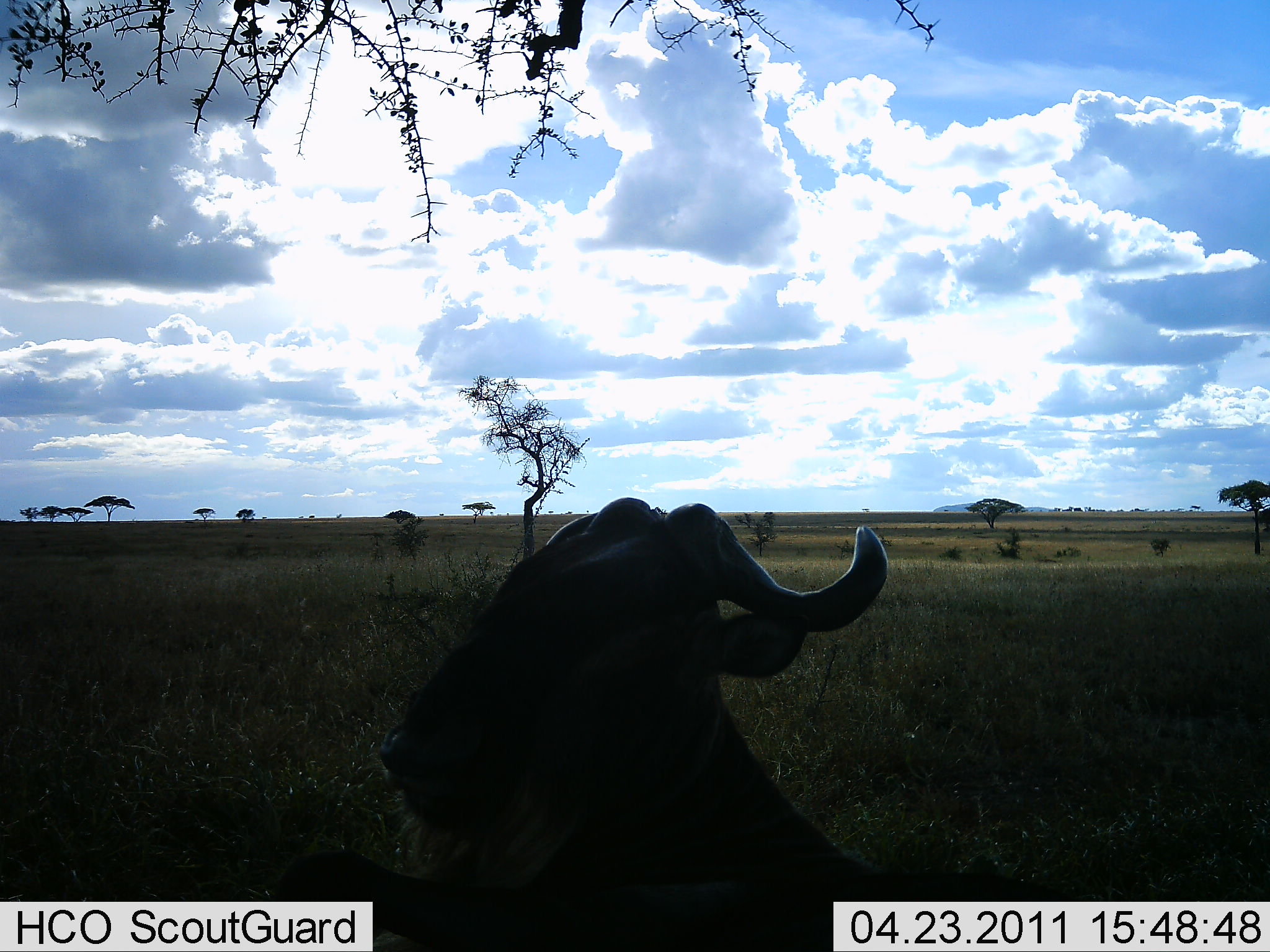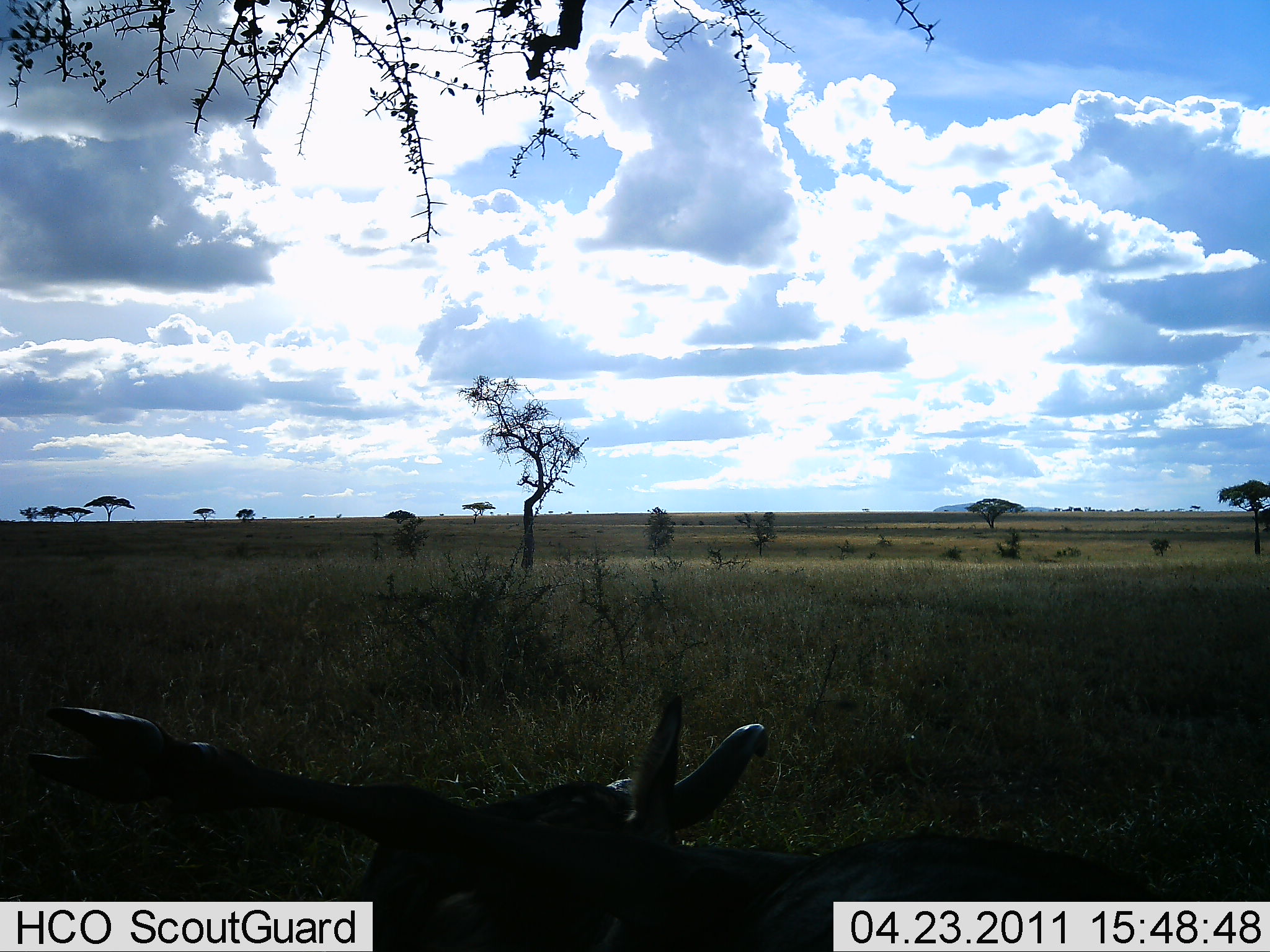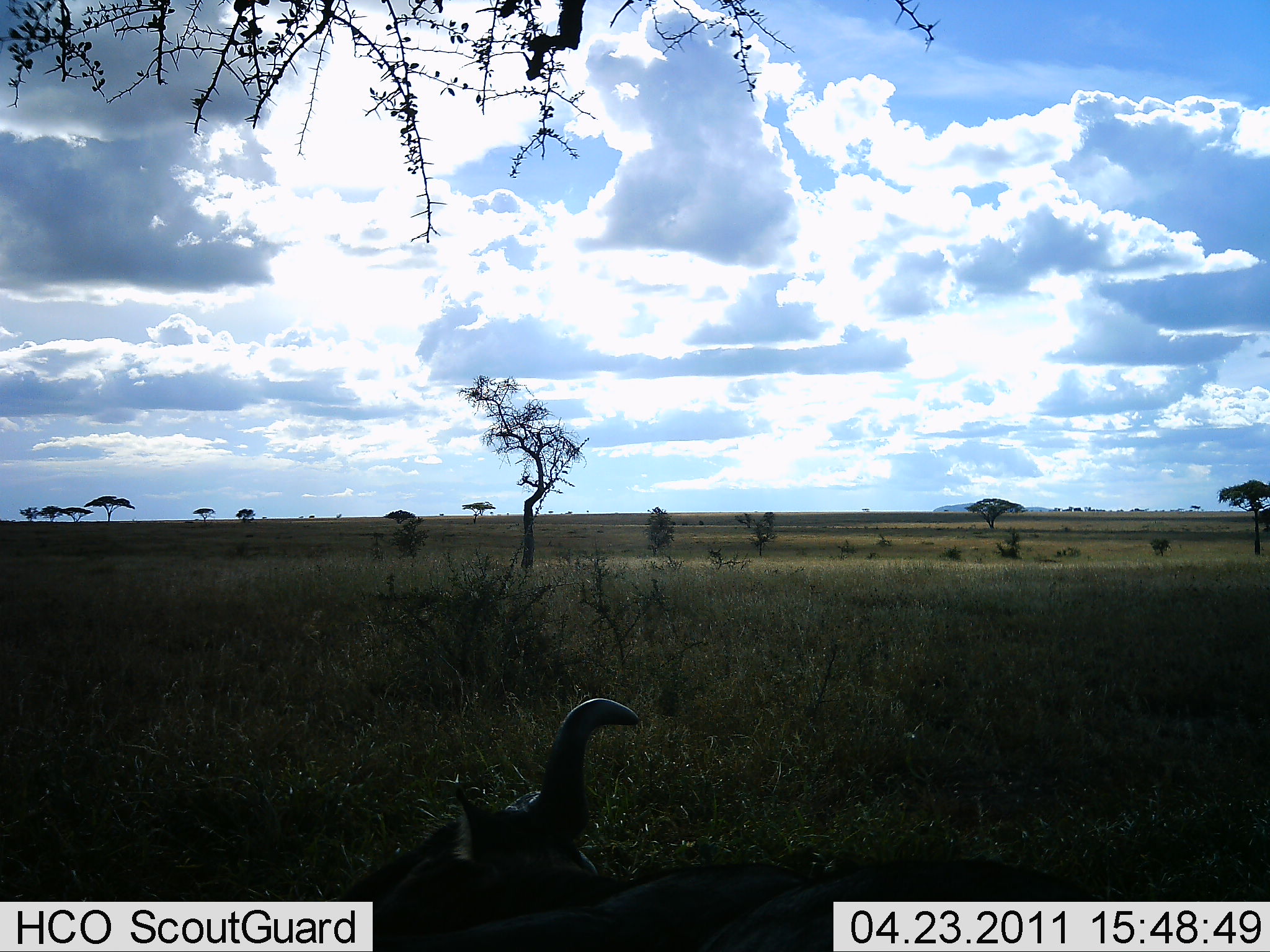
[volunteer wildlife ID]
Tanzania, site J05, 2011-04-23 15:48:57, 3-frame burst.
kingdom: Animalia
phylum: Chordata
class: Mammalia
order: Artiodactyla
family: Bovidae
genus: Connochaetes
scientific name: Connochaetes taurinus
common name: blue wildebeest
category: wildebeest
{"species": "wildebeest (blue wildebeest) (Connochaetes taurinus)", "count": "1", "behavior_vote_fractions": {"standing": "0%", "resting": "80%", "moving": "10%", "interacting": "10%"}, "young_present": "0%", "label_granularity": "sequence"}